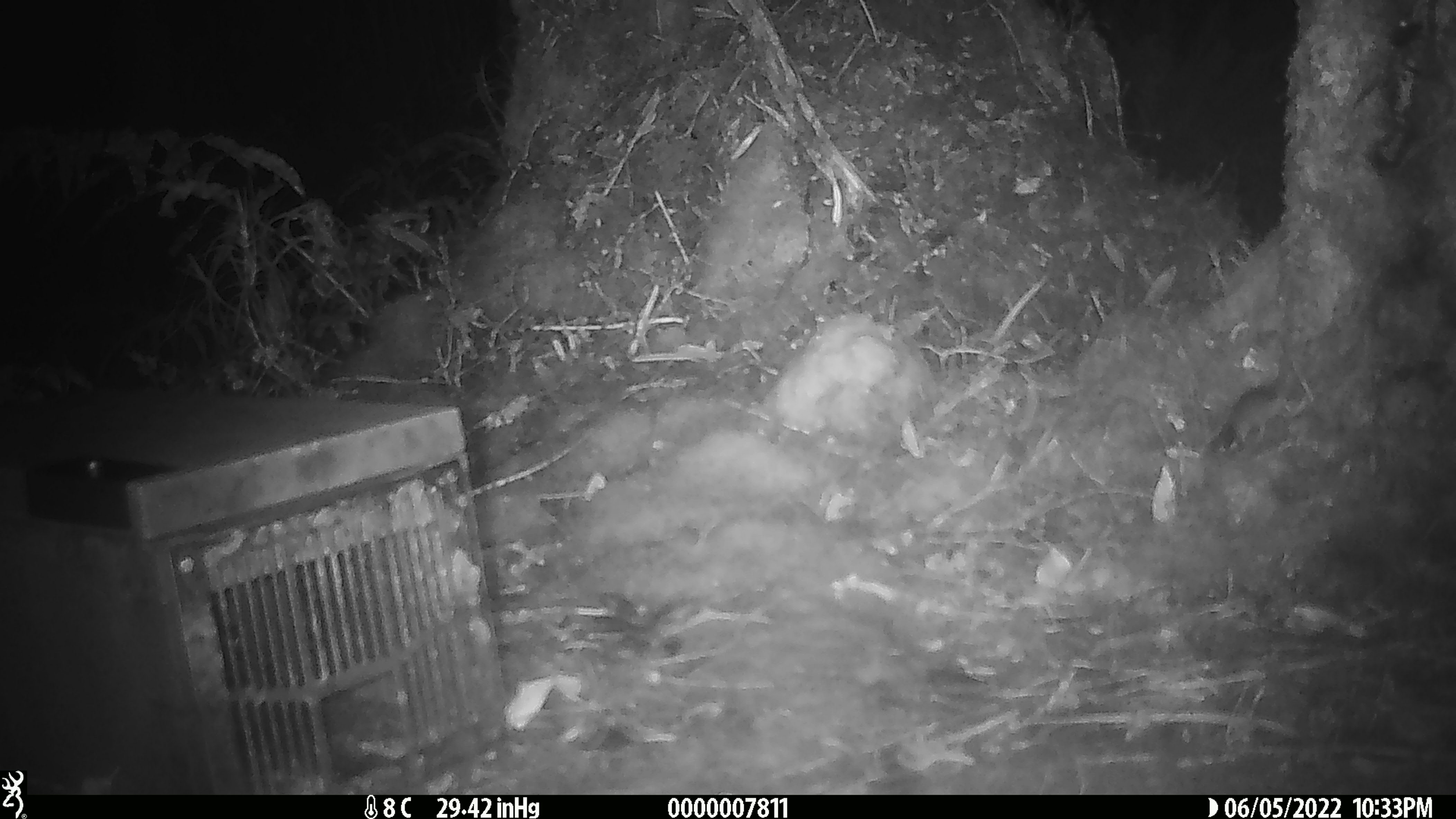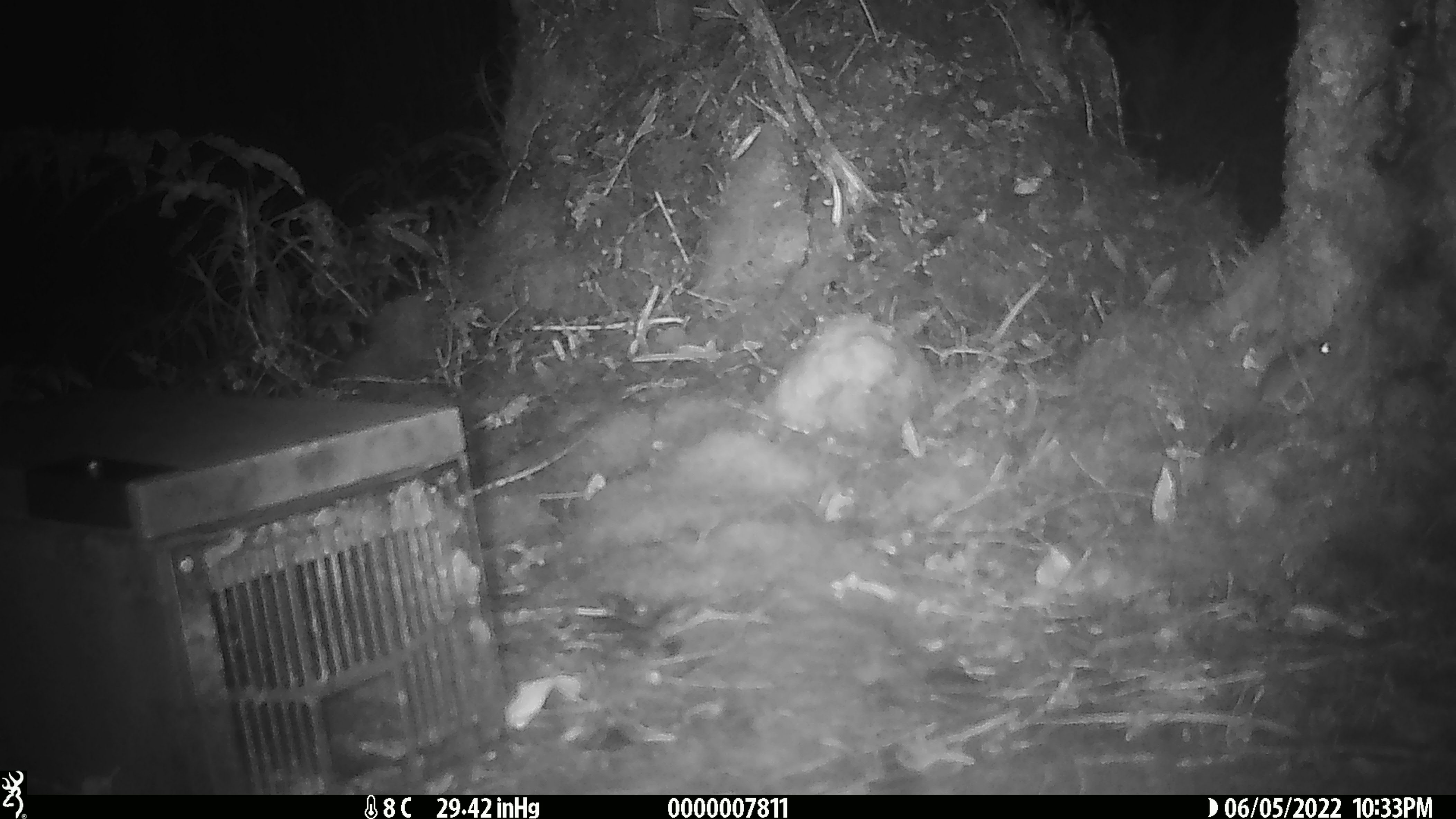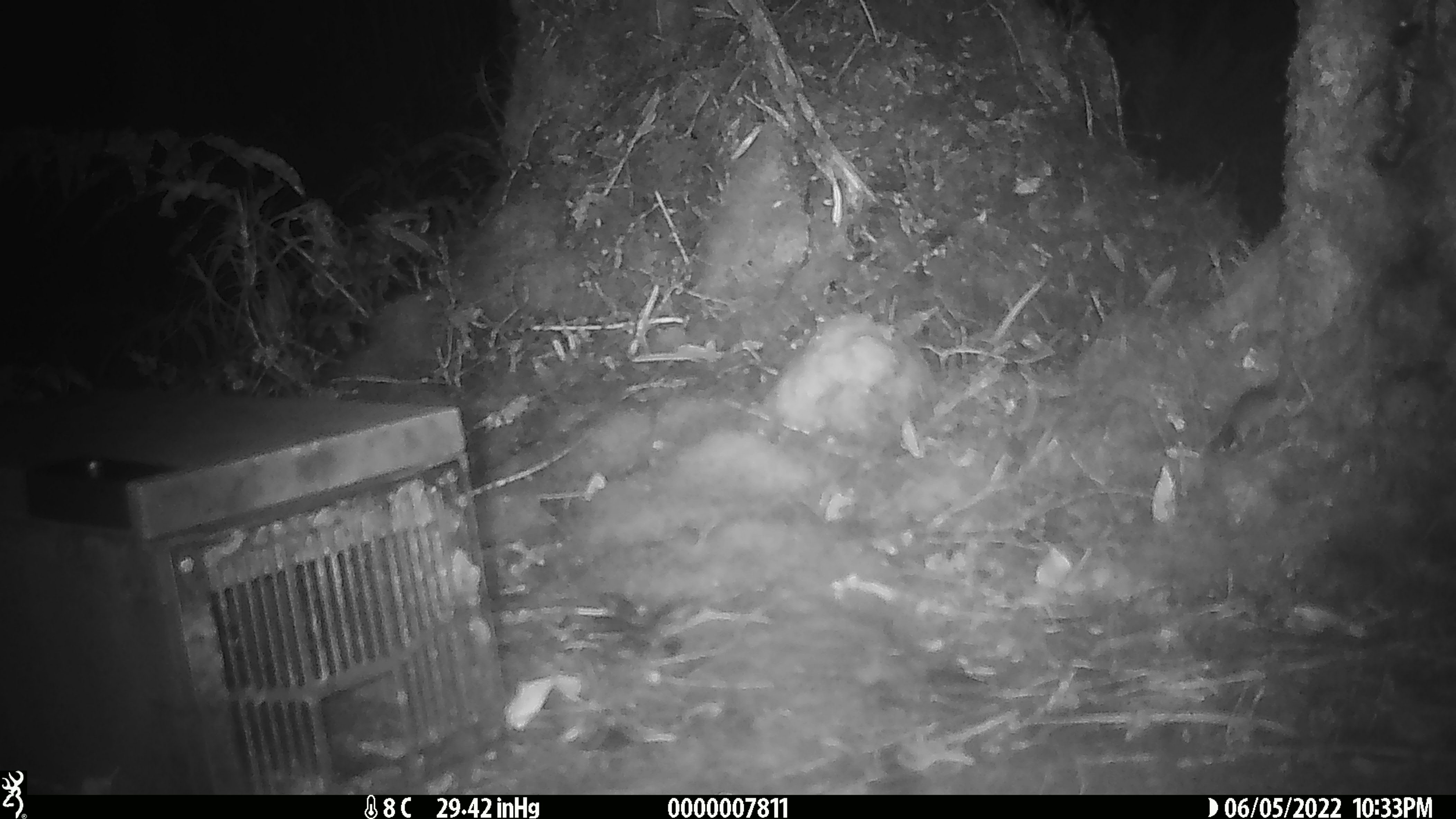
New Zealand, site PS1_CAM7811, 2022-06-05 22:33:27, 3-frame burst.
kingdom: Animalia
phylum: Chordata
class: Mammalia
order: Rodentia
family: Muridae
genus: Mus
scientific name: Mus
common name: mouse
Mouse (Mus).